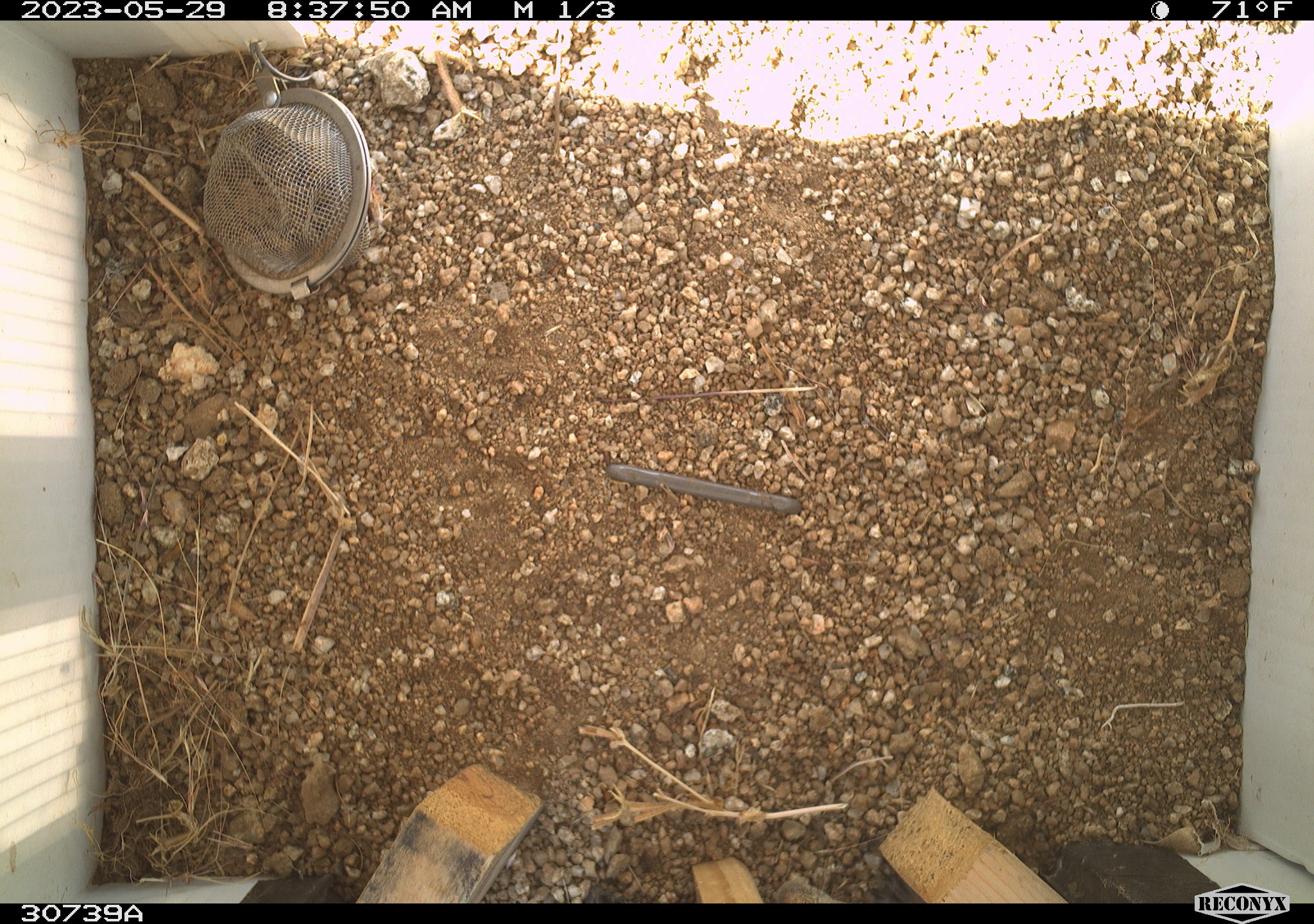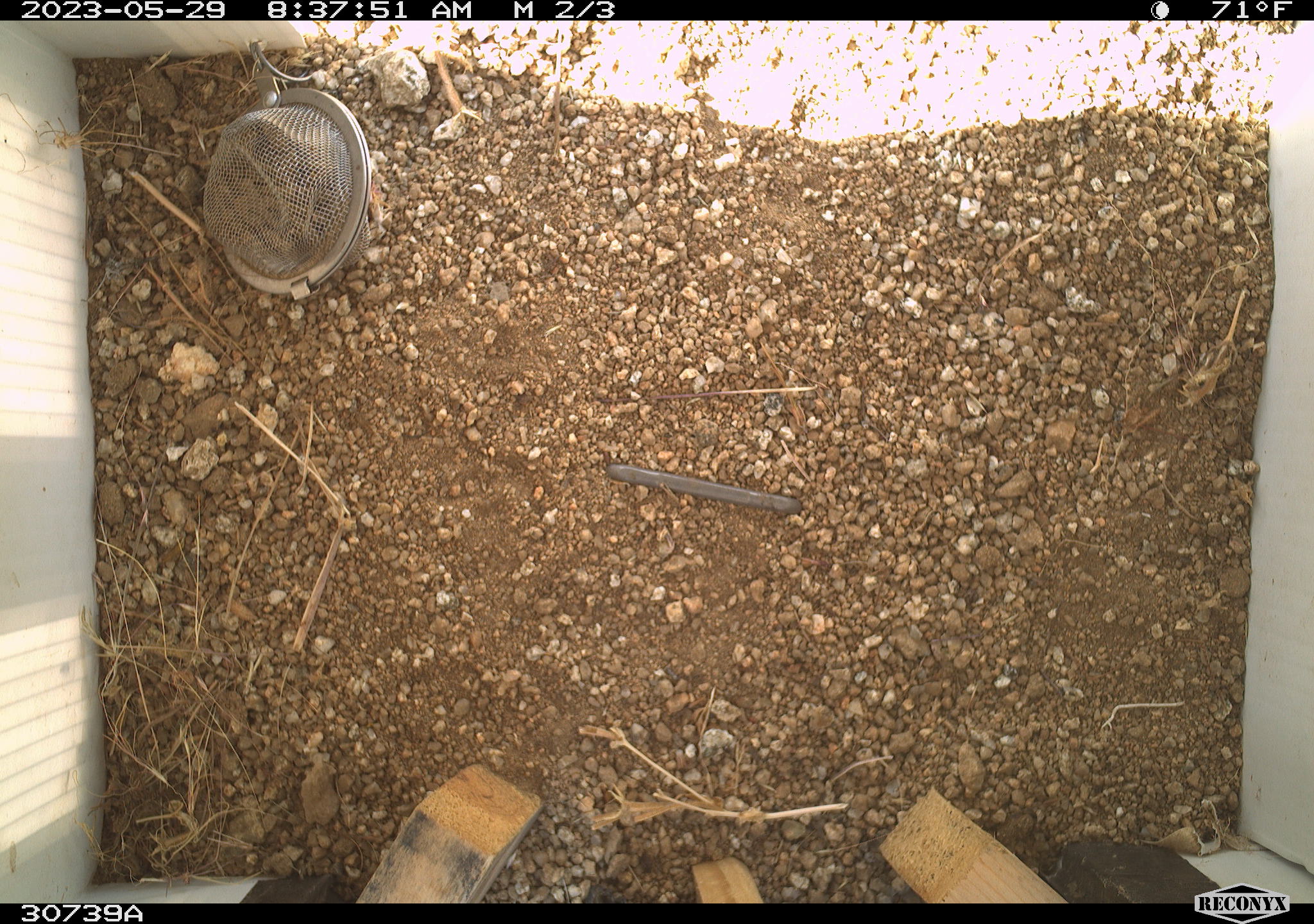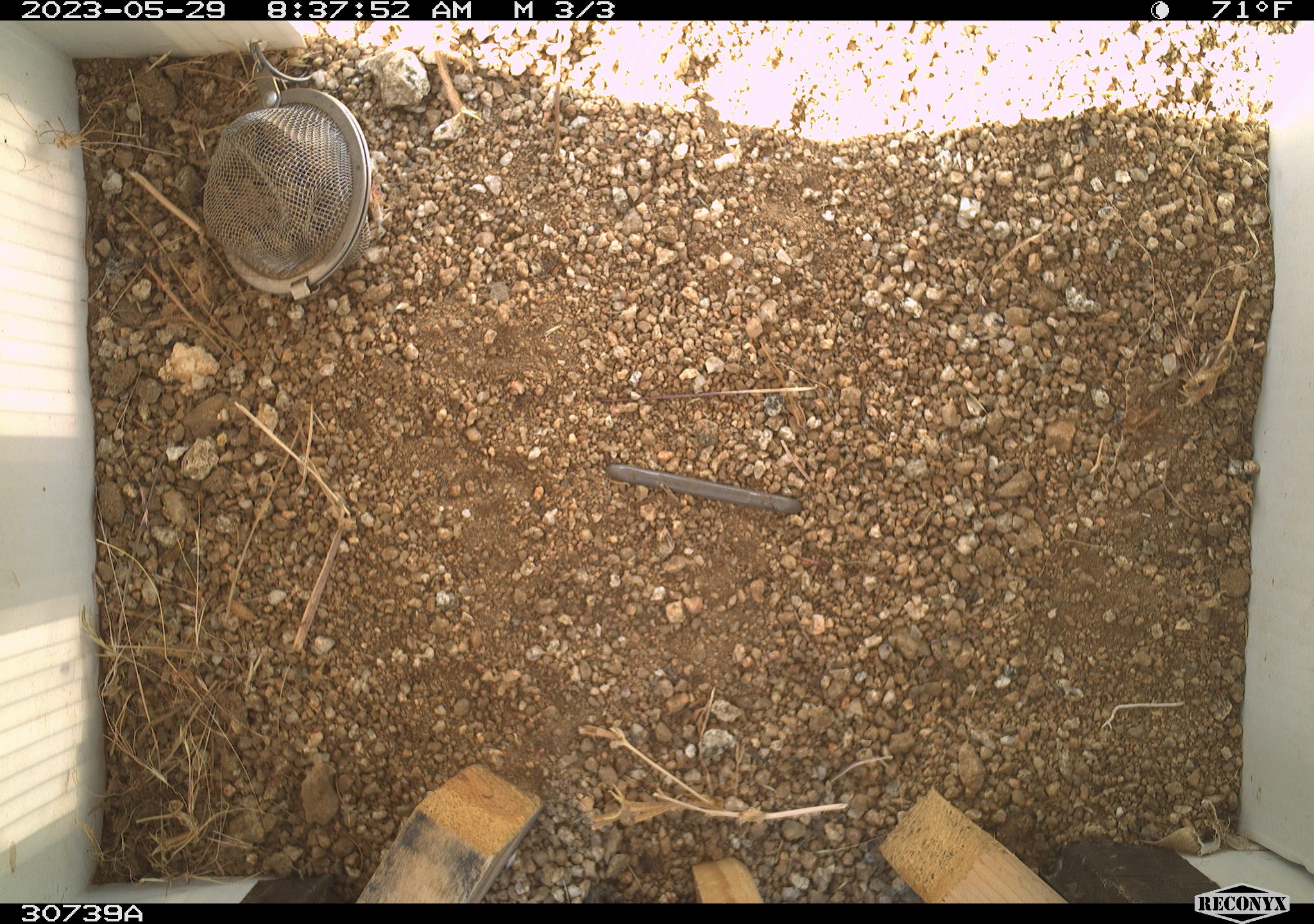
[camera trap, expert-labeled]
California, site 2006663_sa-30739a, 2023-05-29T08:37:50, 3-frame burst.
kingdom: Animalia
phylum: Chordata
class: Mammalia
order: Rodentia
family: Sciuridae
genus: Ammospermophilus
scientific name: Ammospermophilus leucurus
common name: white-tailed antelope squirrel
White-tailed antelope squirrel (Ammospermophilus leucurus).